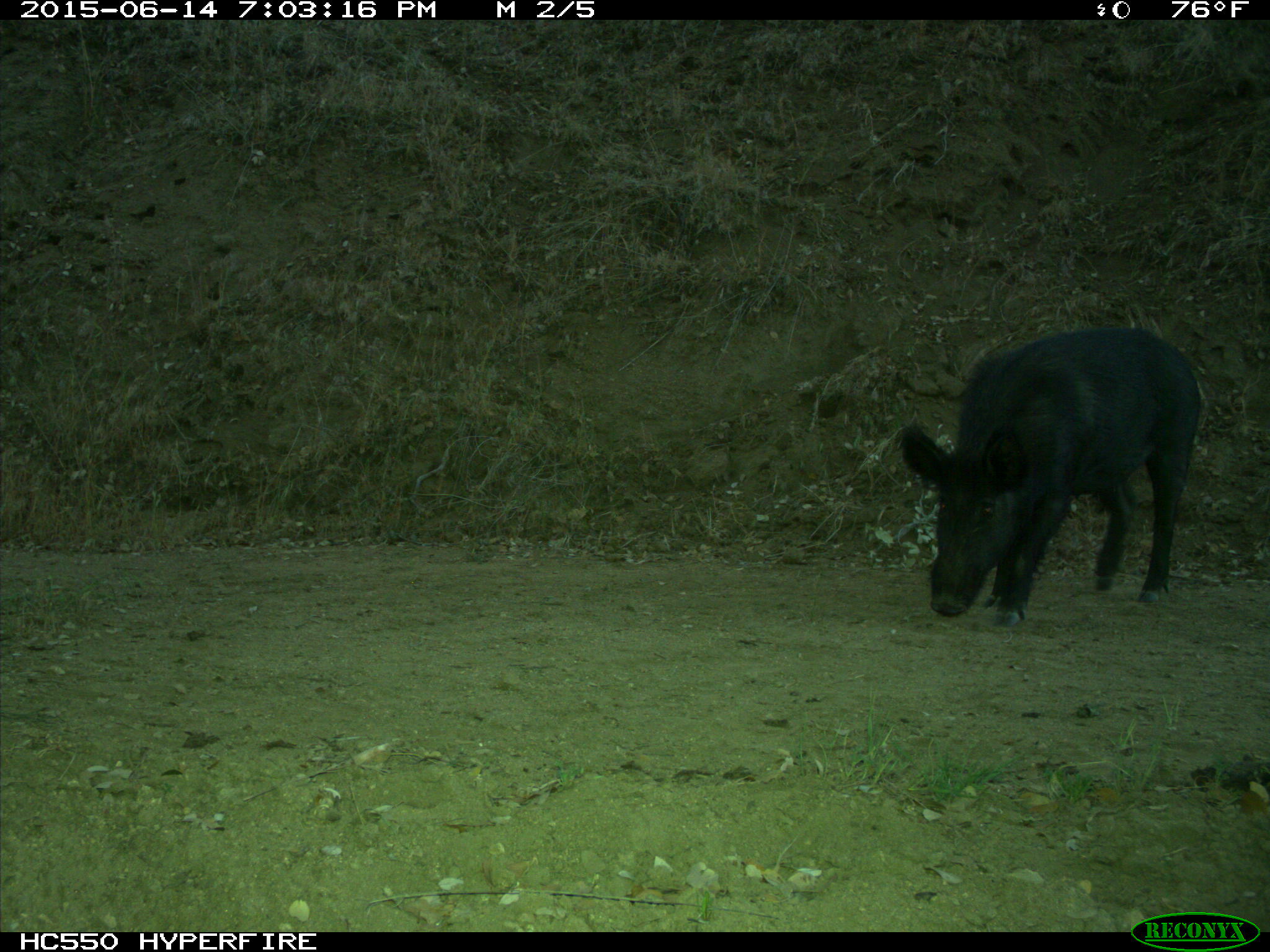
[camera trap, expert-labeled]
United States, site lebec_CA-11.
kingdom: Animalia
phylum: Chordata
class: Mammalia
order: Artiodactyla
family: Suidae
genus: Sus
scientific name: Sus scrofa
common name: wild boar